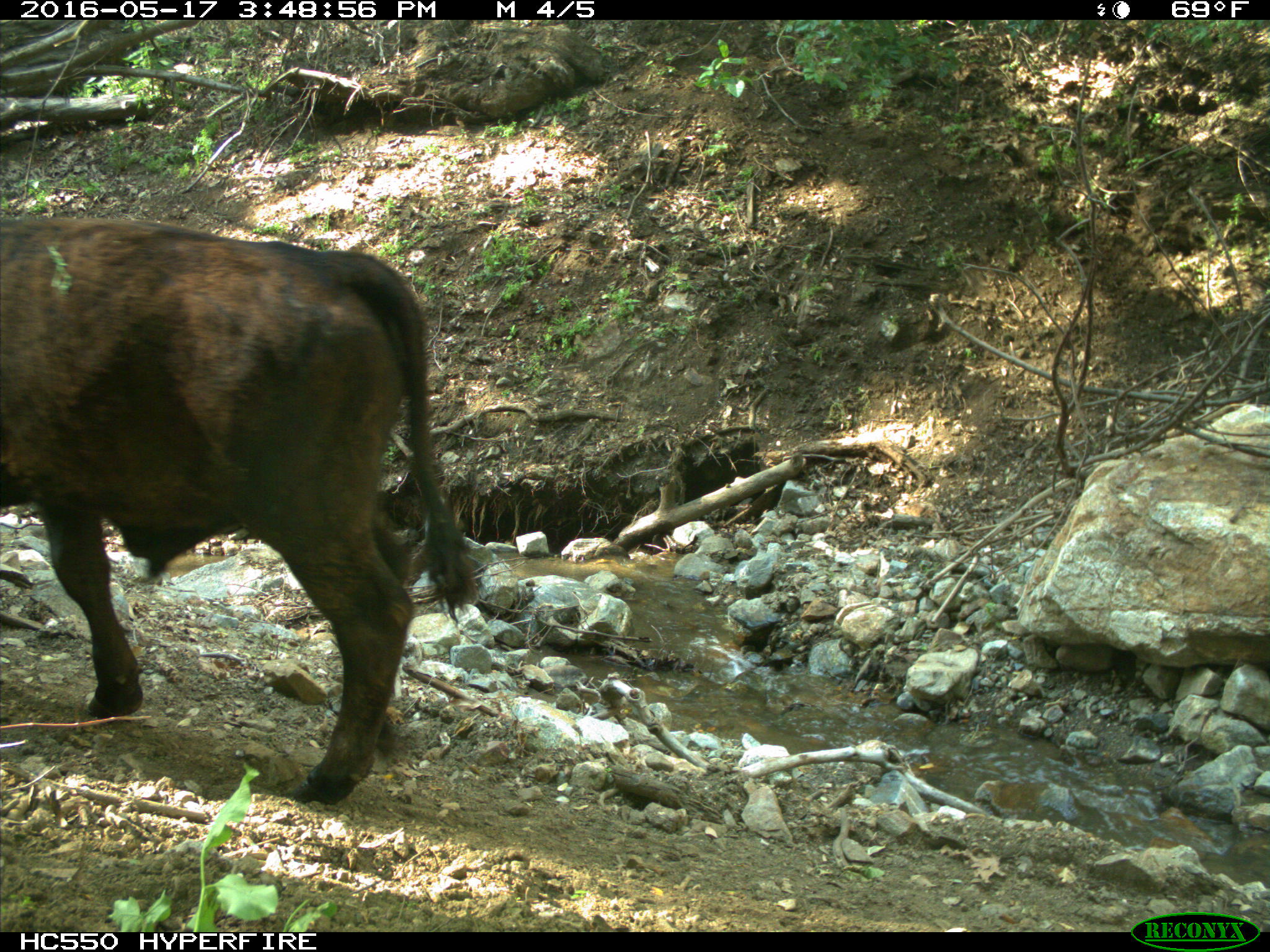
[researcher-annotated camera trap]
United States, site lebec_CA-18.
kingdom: Animalia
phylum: Chordata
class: Mammalia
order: Artiodactyla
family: Bovidae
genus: Bos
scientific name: Bos taurus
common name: domestic cow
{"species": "Bos taurus (domestic cow)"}